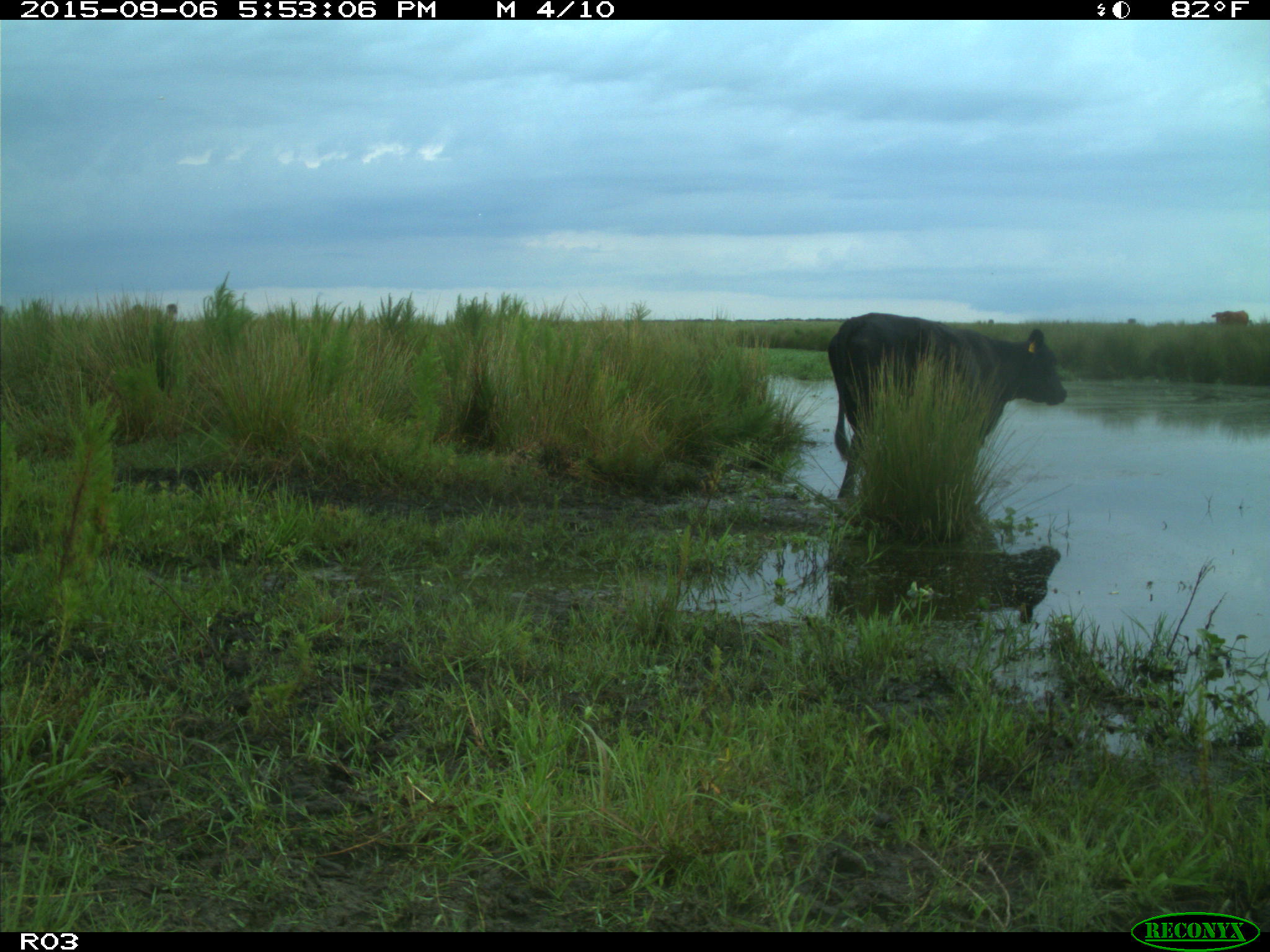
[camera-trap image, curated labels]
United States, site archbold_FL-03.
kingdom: Animalia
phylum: Chordata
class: Mammalia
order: Artiodactyla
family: Bovidae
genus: Bos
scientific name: Bos taurus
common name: domestic cow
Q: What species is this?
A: Bos taurus (domestic cow).